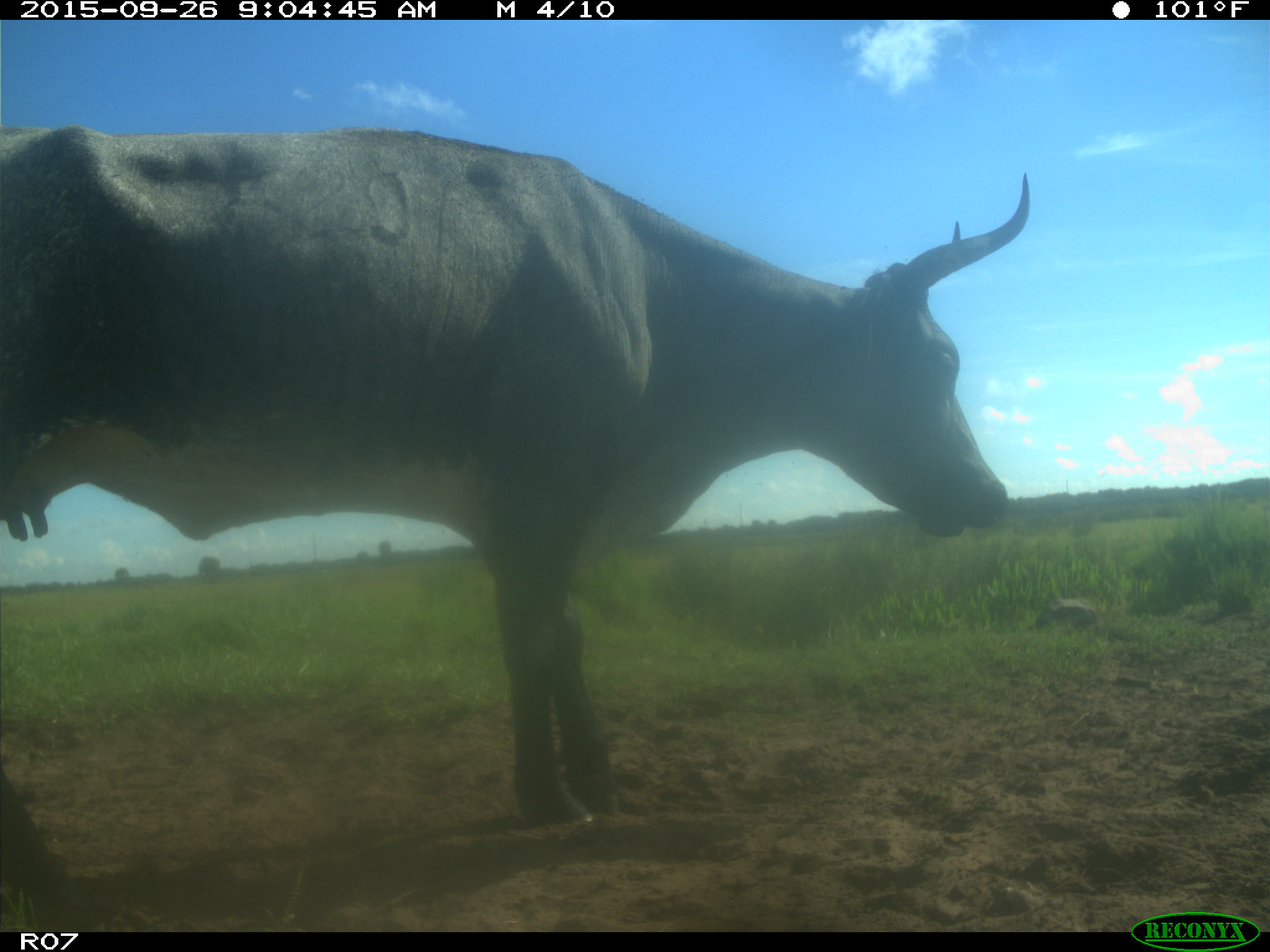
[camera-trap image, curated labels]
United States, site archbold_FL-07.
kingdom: Animalia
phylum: Chordata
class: Mammalia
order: Artiodactyla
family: Bovidae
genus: Bos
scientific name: Bos taurus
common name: domestic cow